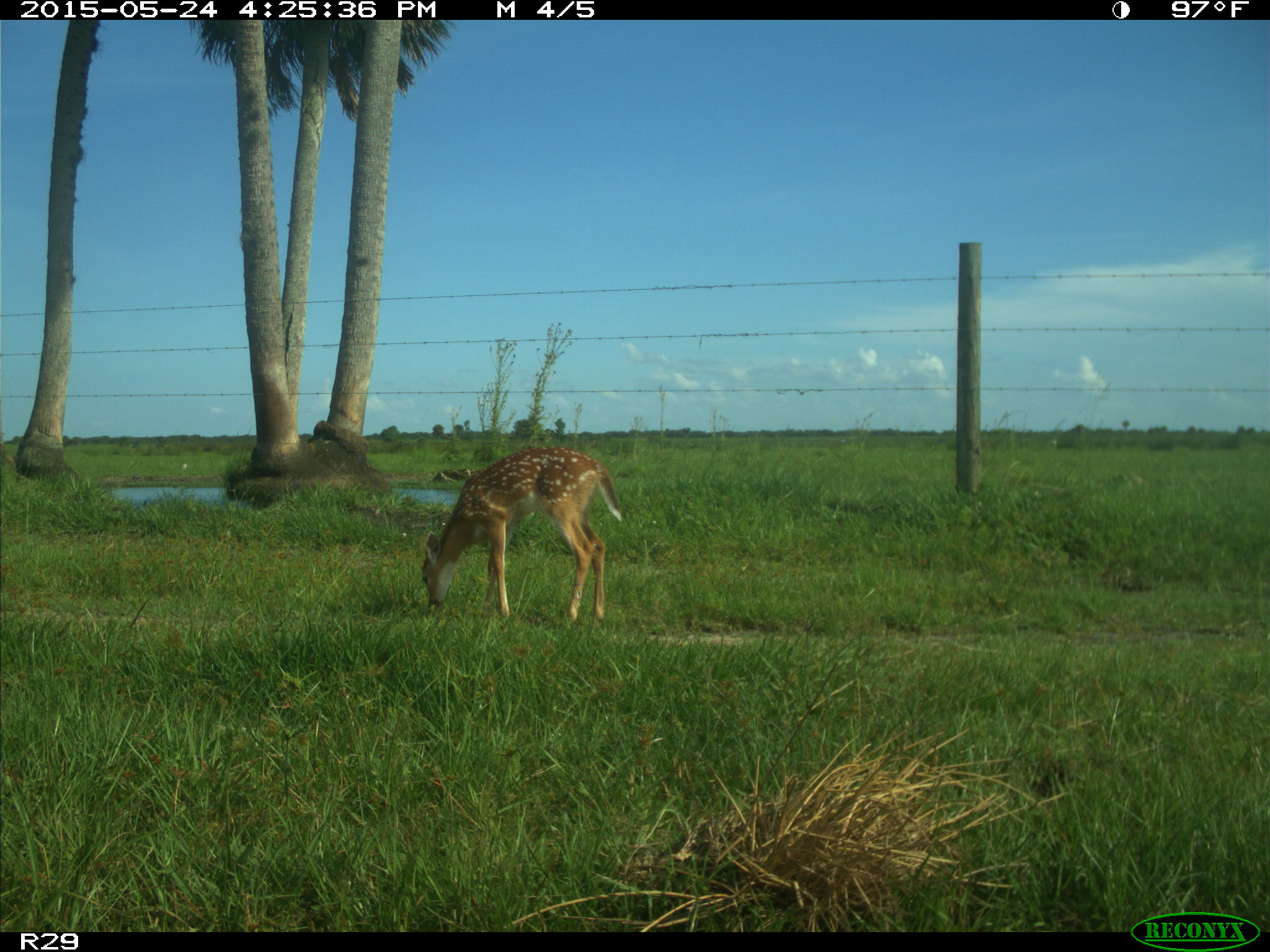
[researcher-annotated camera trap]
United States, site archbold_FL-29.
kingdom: Animalia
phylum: Chordata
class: Mammalia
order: Artiodactyla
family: Cervidae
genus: Odocoileus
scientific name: Odocoileus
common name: deer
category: unidentified deer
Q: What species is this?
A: Unidentified deer (deer) (Odocoileus).